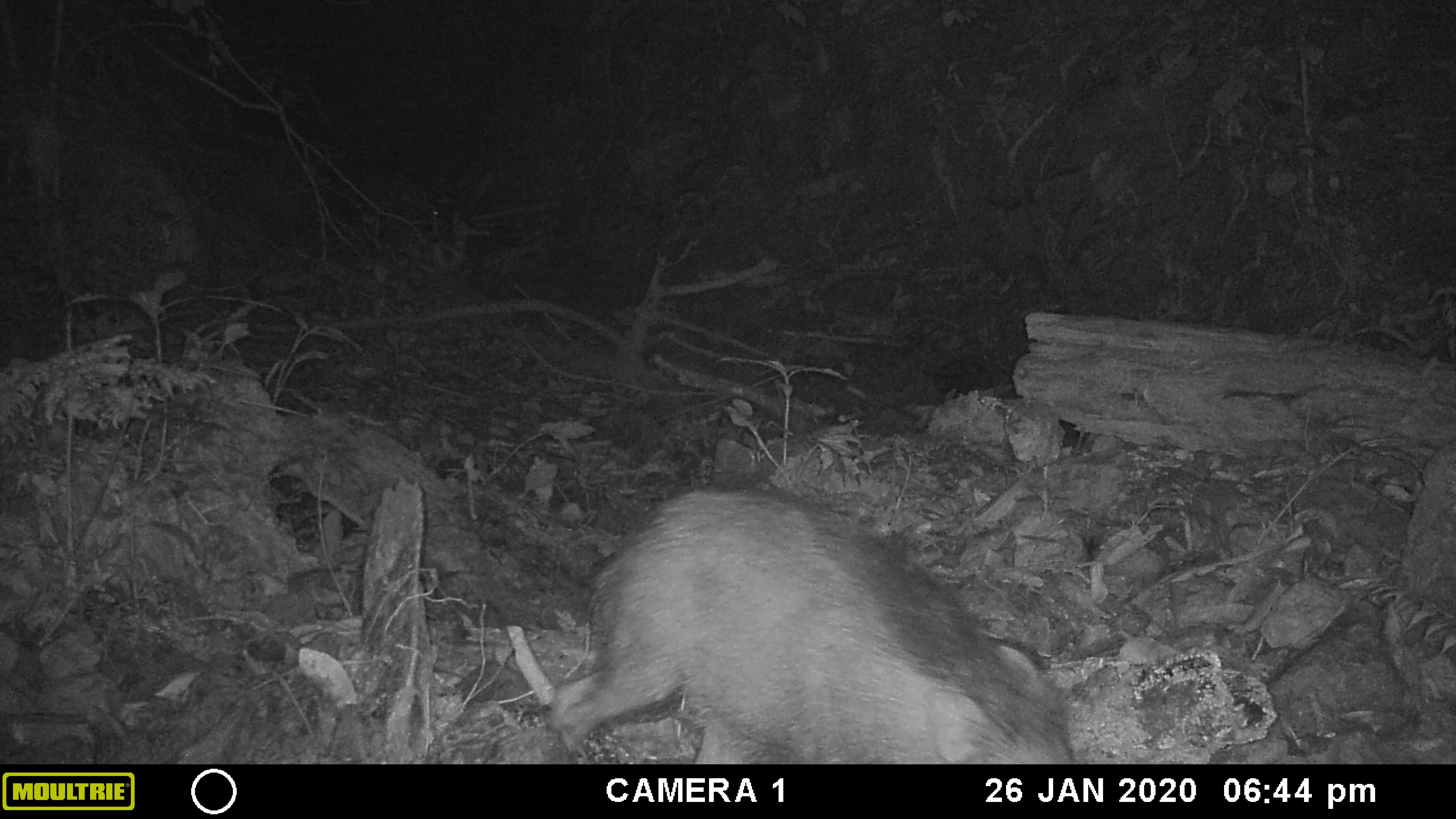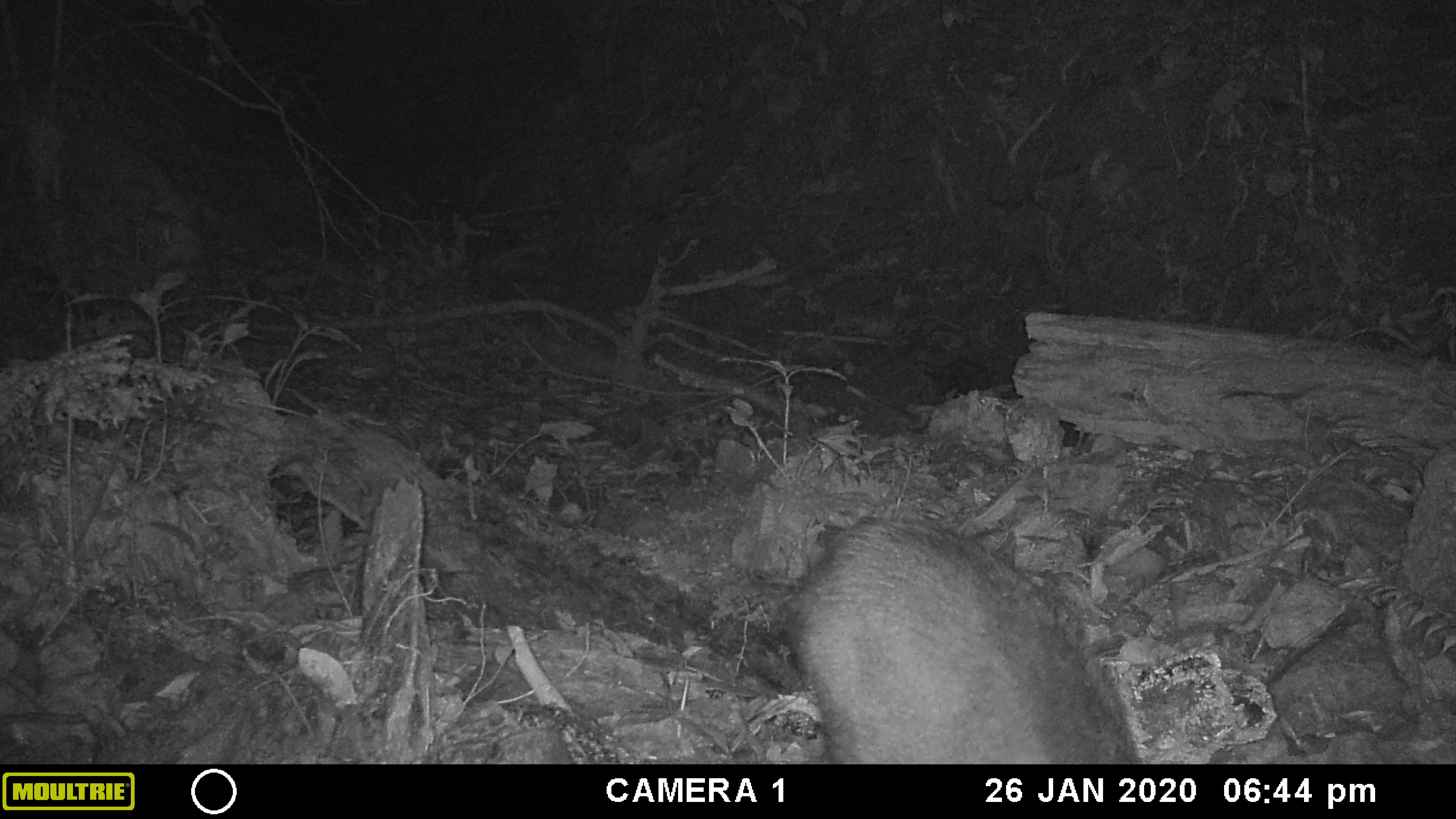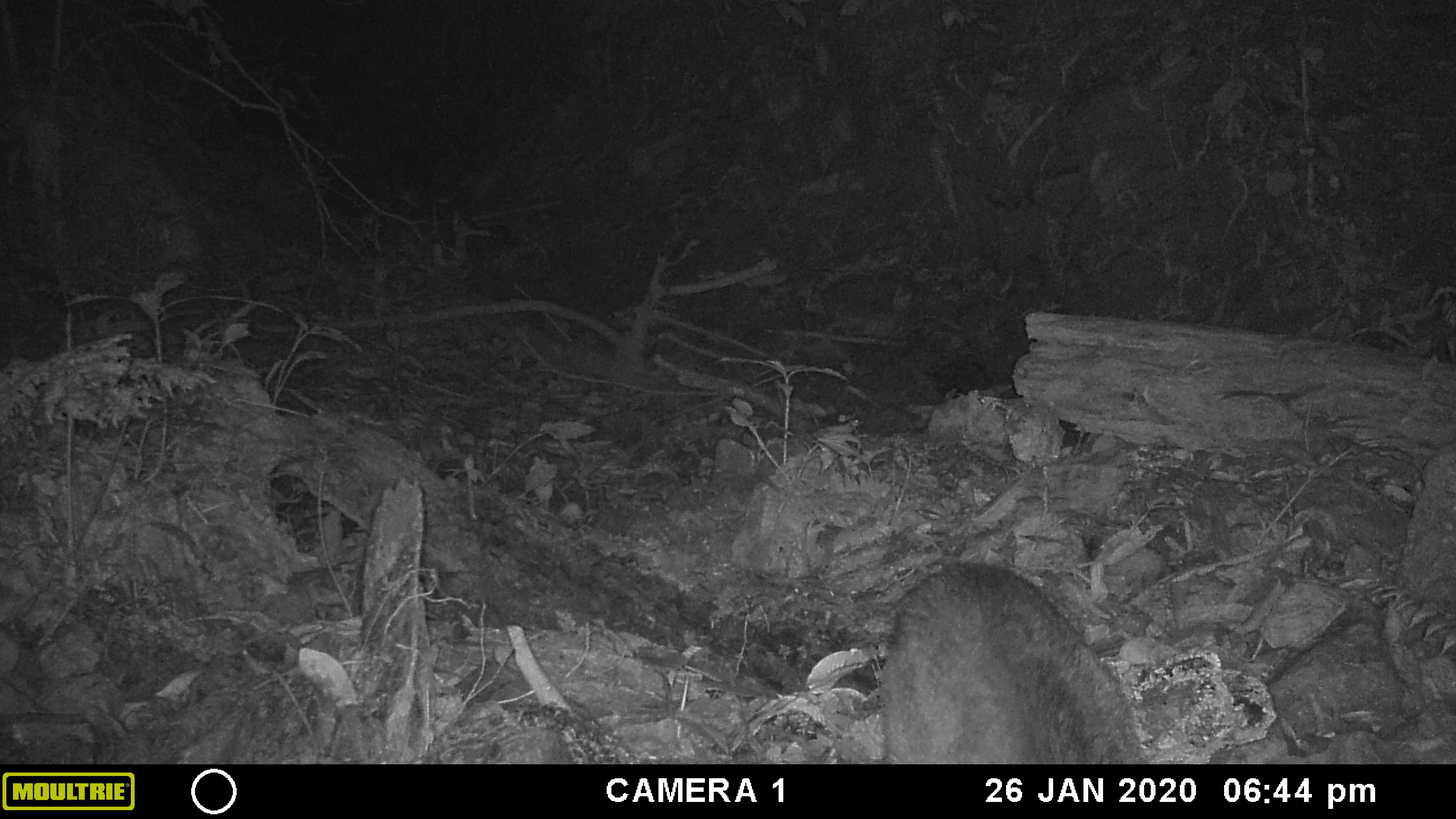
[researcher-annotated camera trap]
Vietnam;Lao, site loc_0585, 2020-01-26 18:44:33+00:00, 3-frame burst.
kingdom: Animalia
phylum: Chordata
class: Mammalia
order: Artiodactyla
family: Suidae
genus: Sus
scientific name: Sus scrofa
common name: eurasian wild pig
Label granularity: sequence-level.